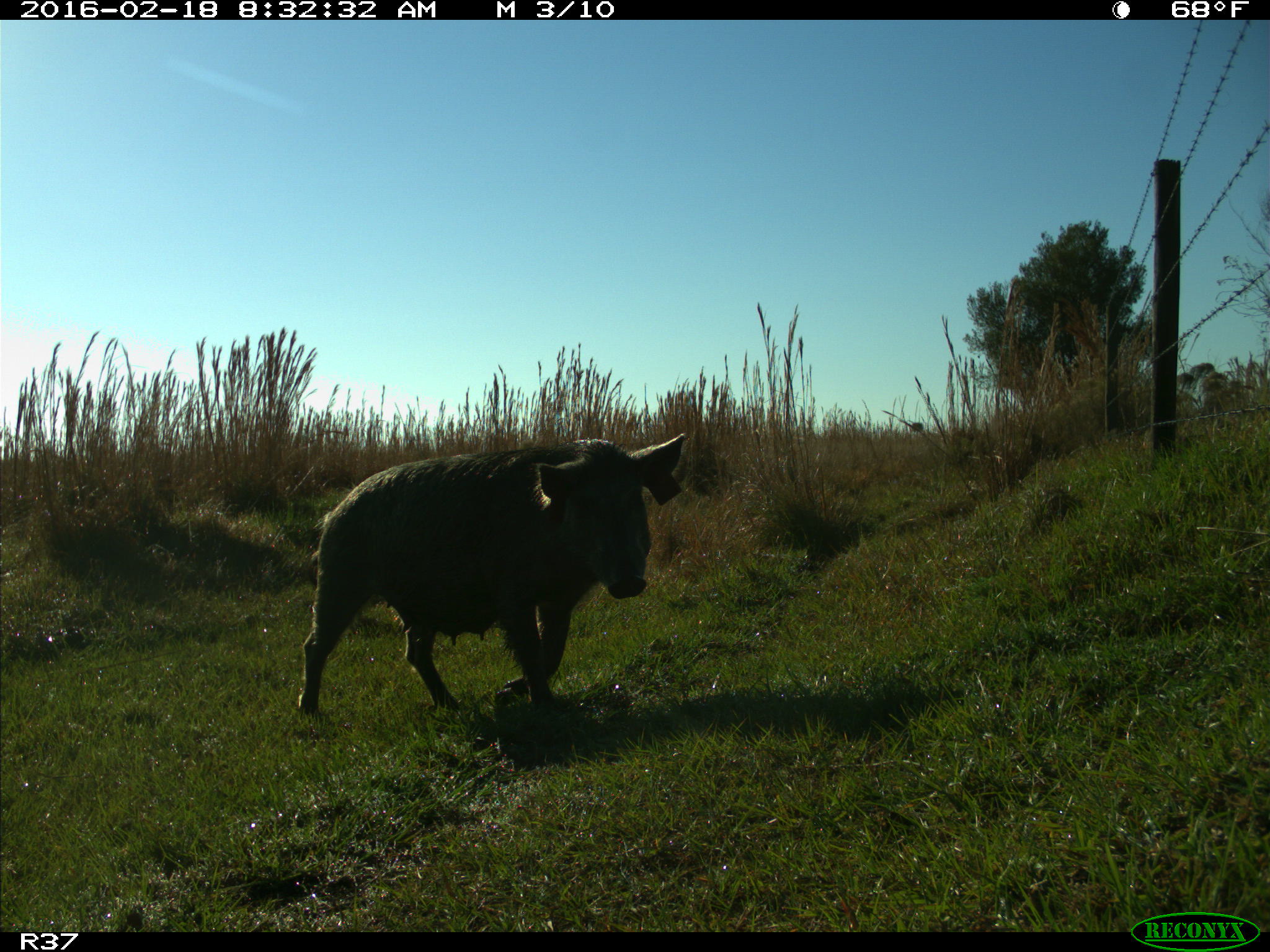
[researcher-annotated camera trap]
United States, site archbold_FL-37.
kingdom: Animalia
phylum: Chordata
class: Mammalia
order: Artiodactyla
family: Suidae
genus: Sus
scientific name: Sus scrofa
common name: wild boar